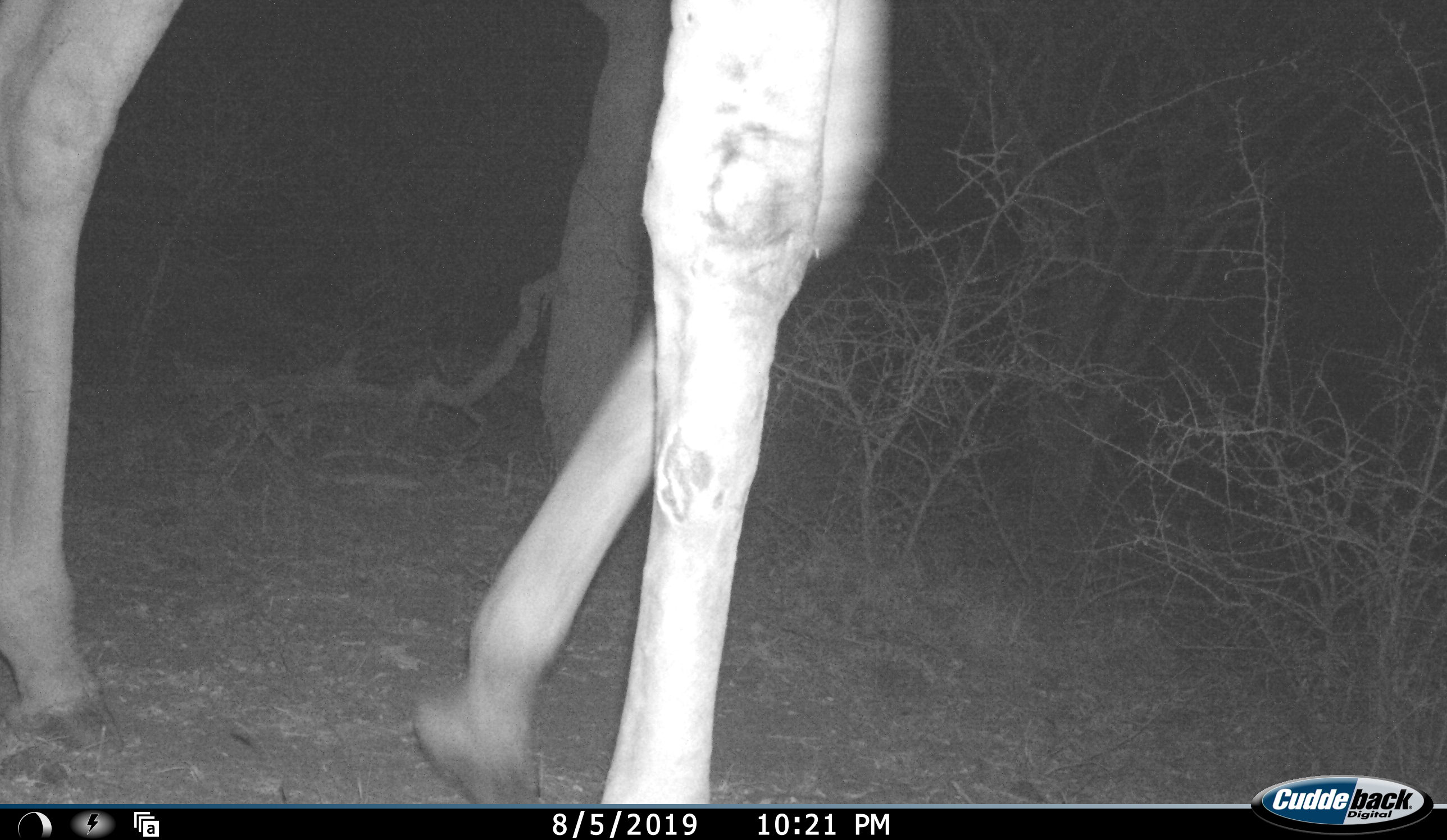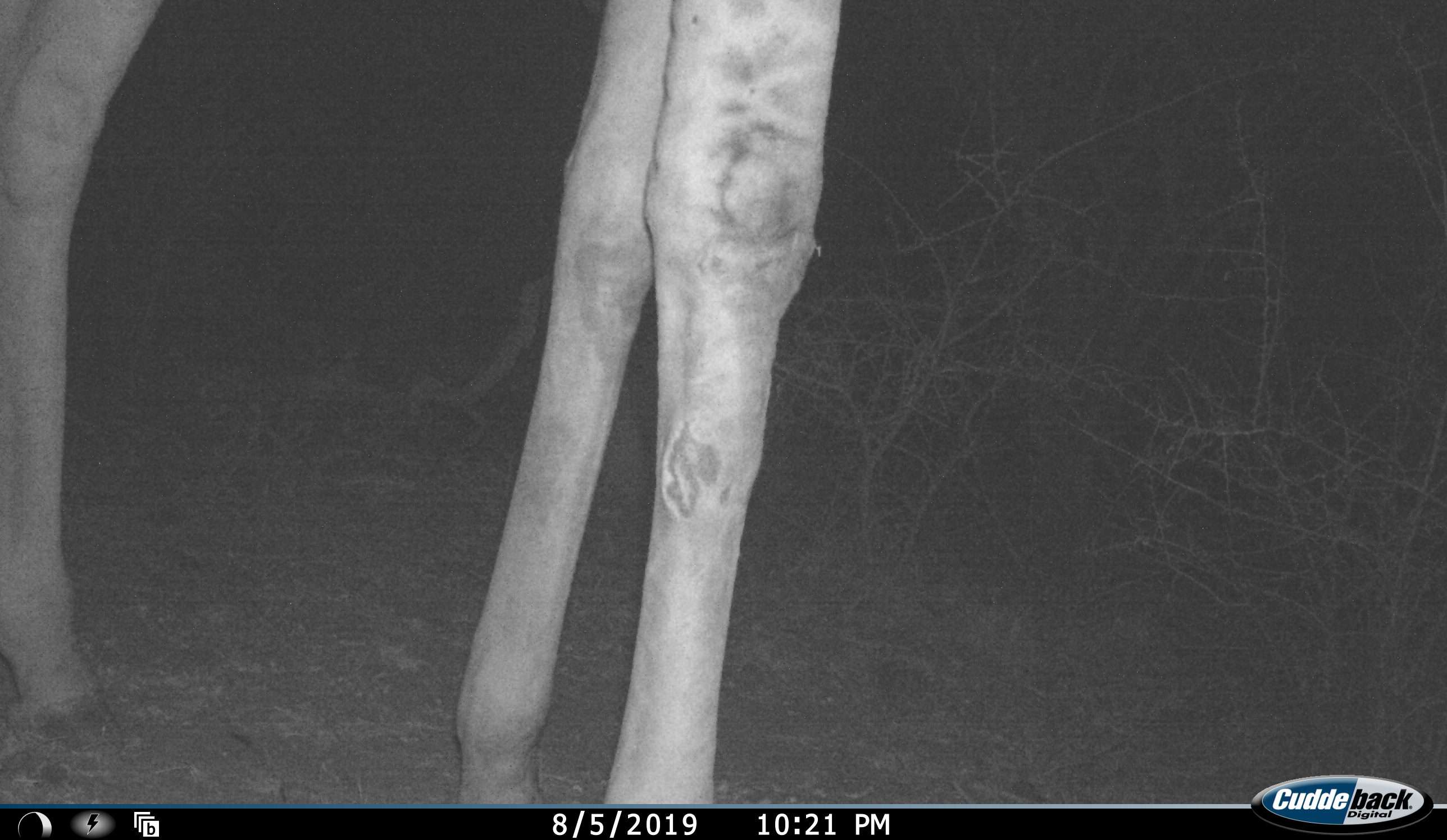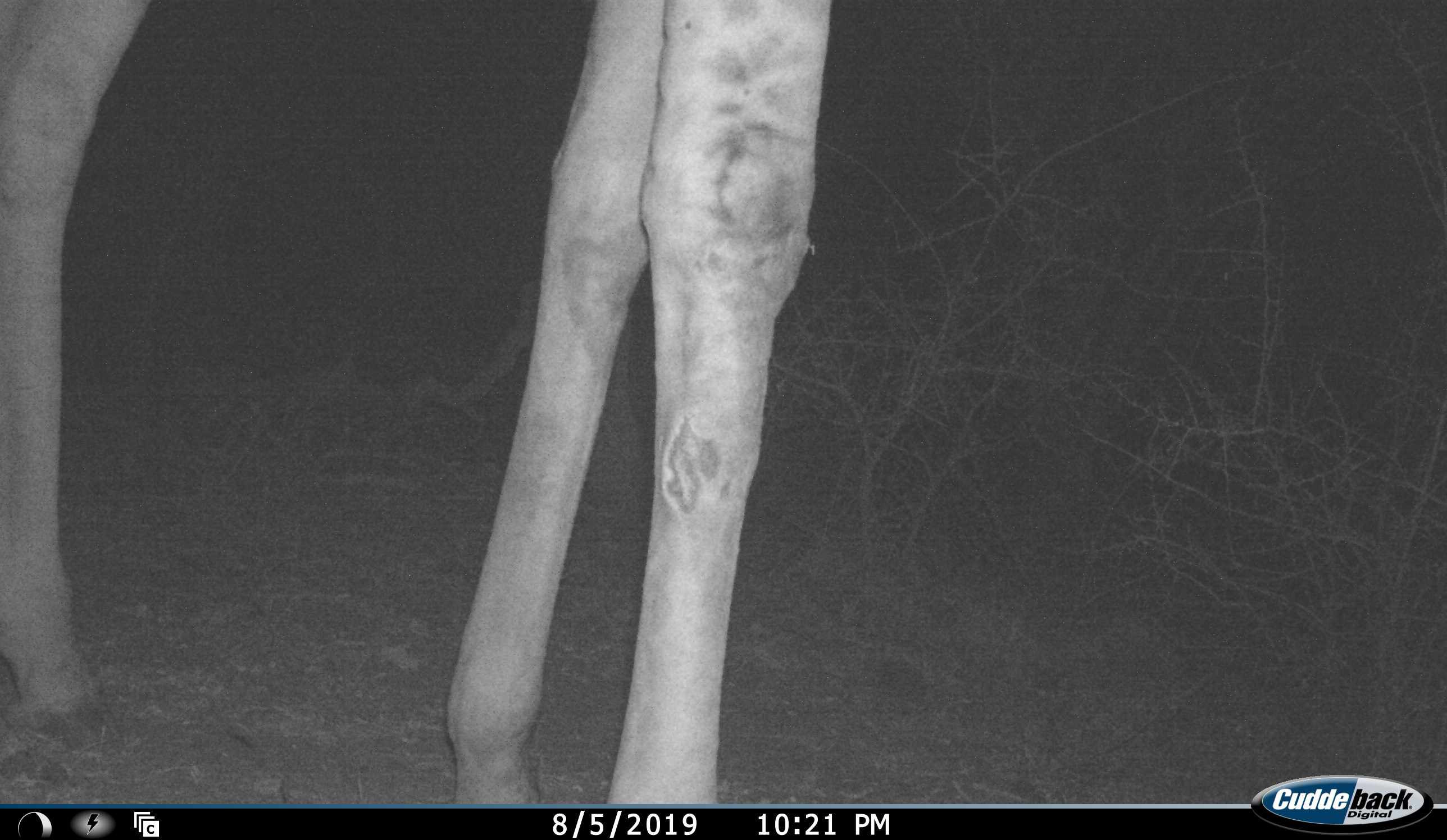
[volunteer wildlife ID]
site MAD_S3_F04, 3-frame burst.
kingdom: Animalia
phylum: Chordata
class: Mammalia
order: Artiodactyla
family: Giraffidae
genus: Giraffa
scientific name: Giraffa camelopardalis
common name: giraffe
Giraffe (Giraffa camelopardalis), count 1. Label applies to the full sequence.